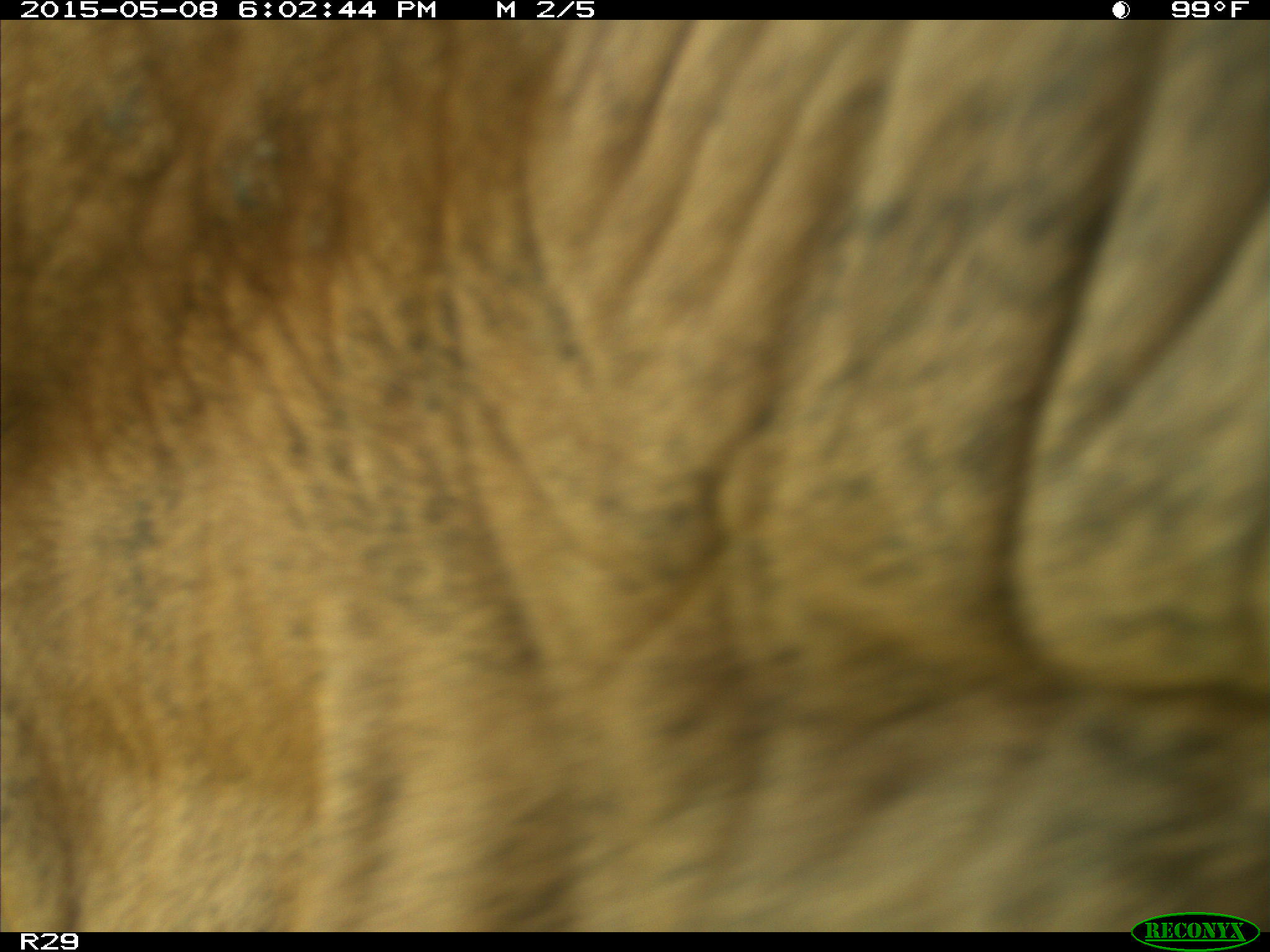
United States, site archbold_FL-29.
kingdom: Animalia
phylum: Chordata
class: Mammalia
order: Artiodactyla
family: Bovidae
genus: Bos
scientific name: Bos taurus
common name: domestic cow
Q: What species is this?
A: Bos taurus (domestic cow).